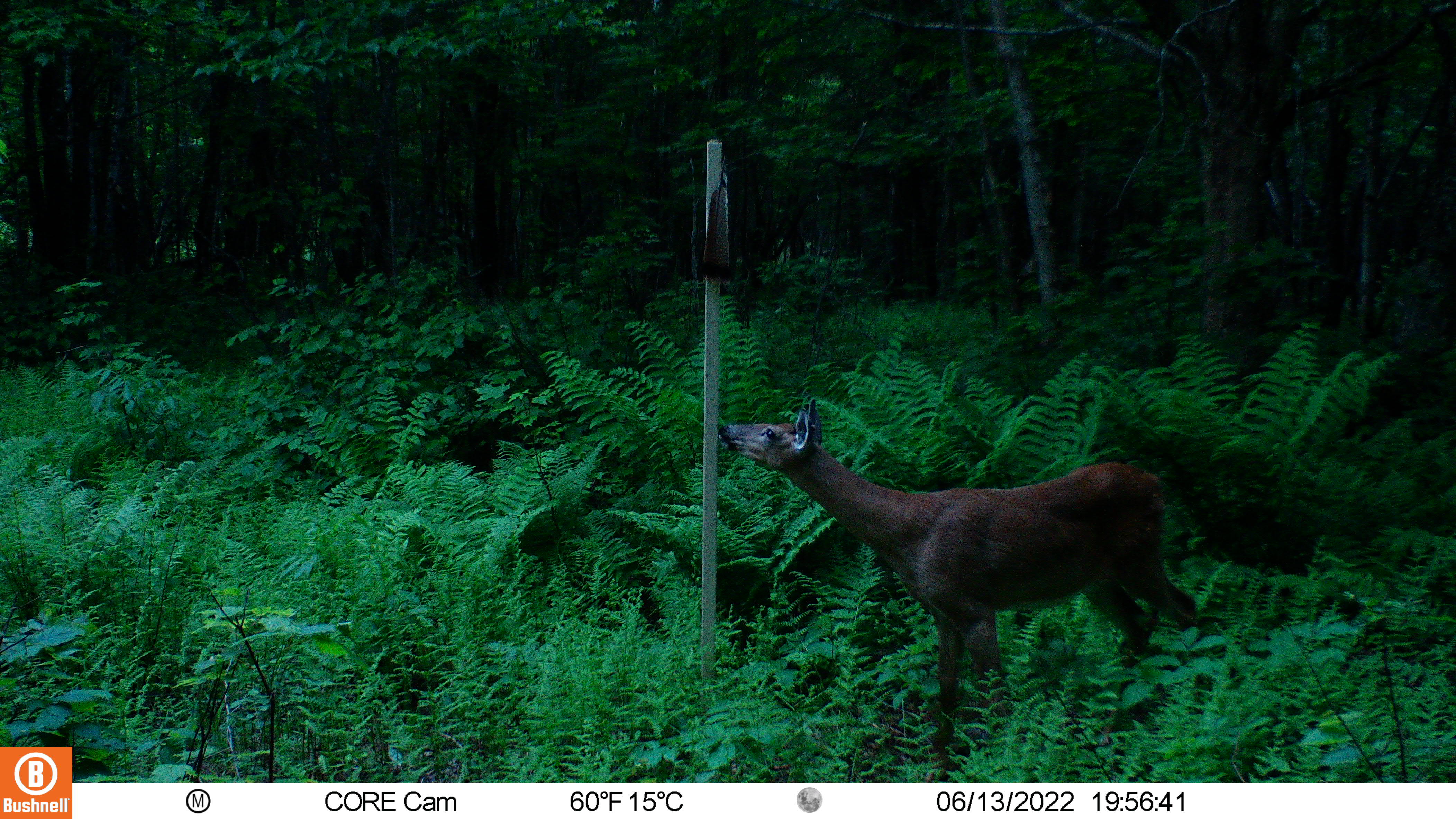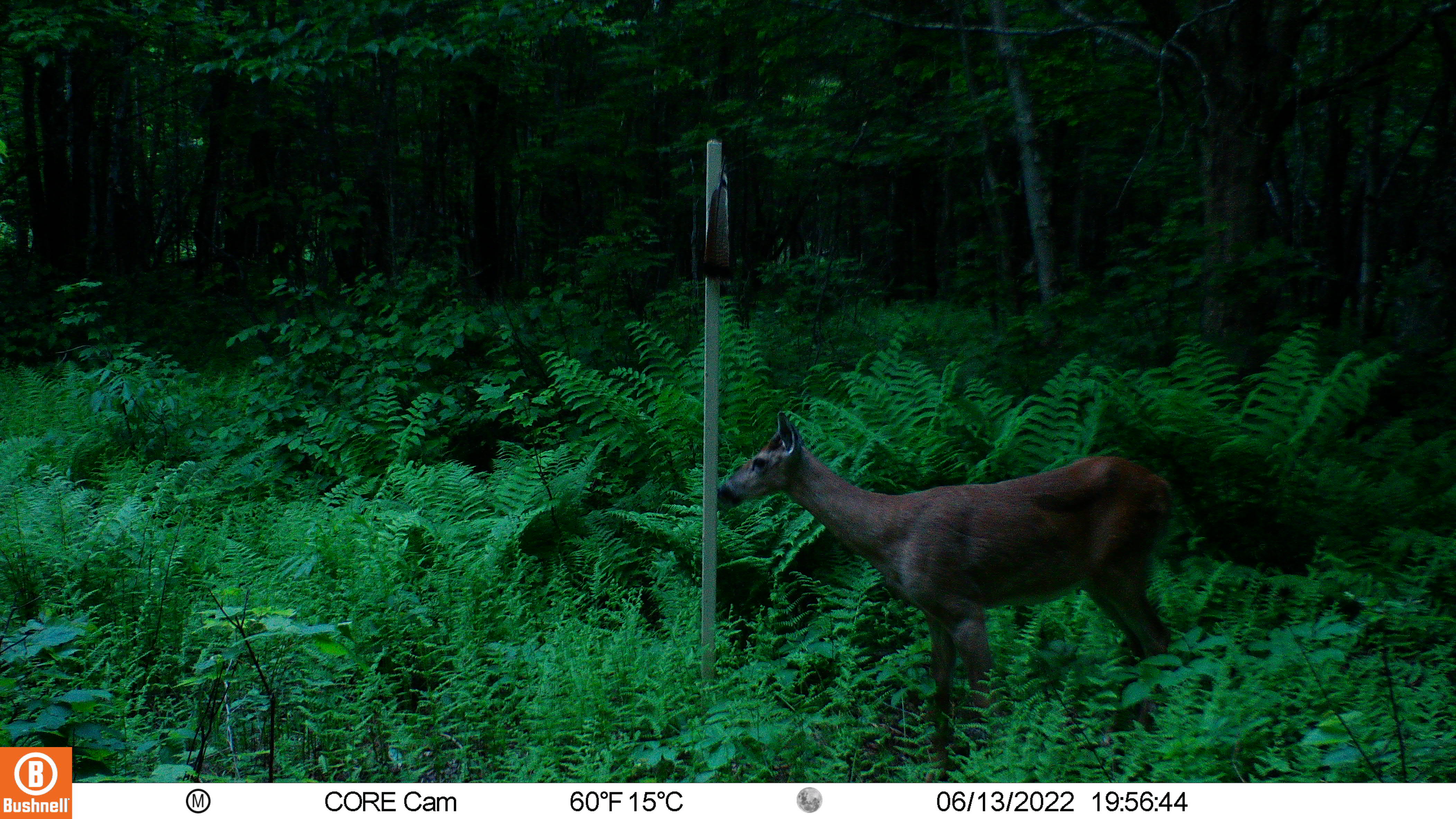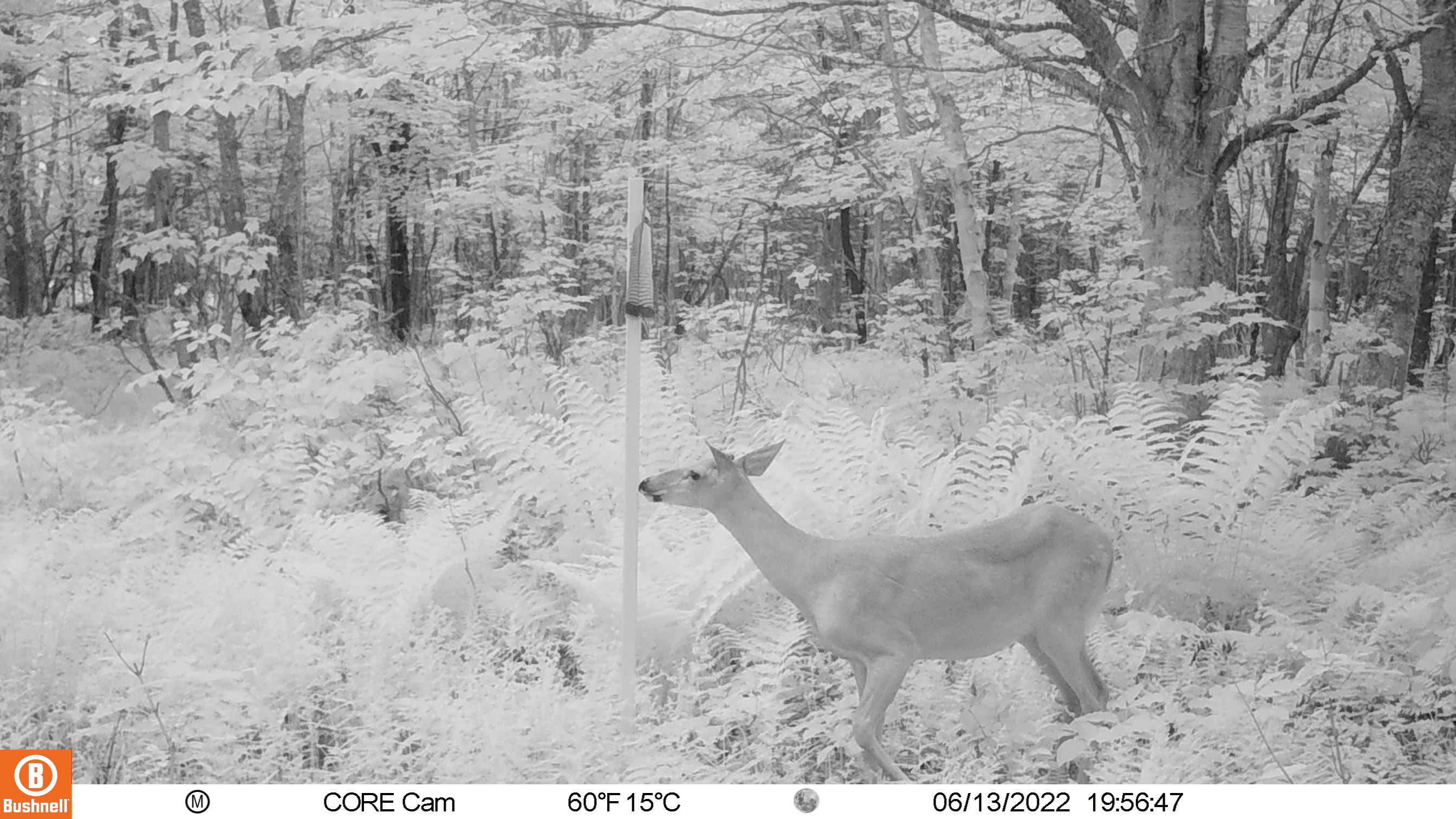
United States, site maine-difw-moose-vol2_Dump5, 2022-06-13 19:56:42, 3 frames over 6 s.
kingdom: Animalia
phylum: Chordata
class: Mammalia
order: Artiodactyla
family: Cervidae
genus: Odocoileus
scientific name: Odocoileus virginianus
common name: white-tailed deer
White-tailed deer (Odocoileus virginianus).